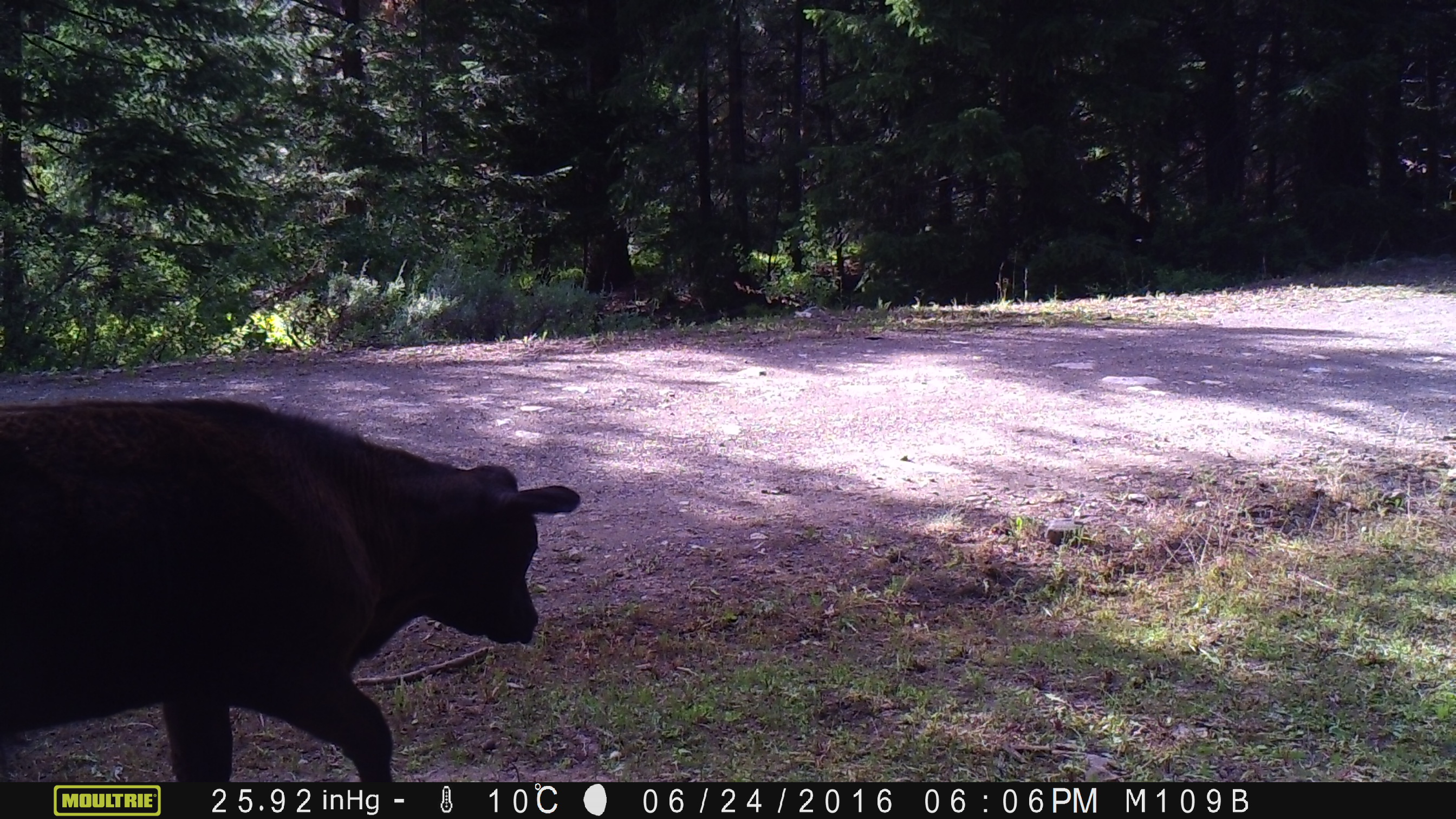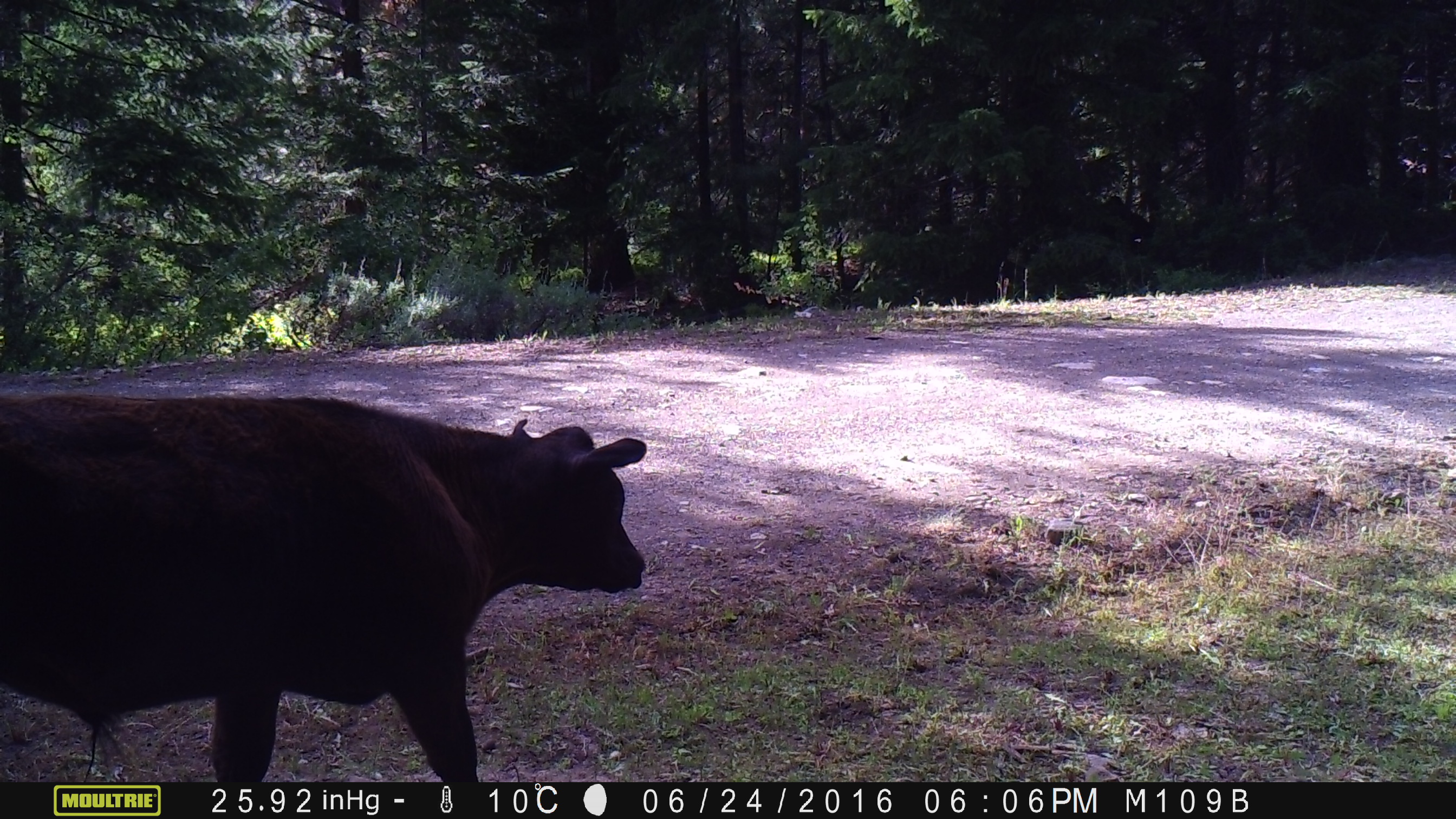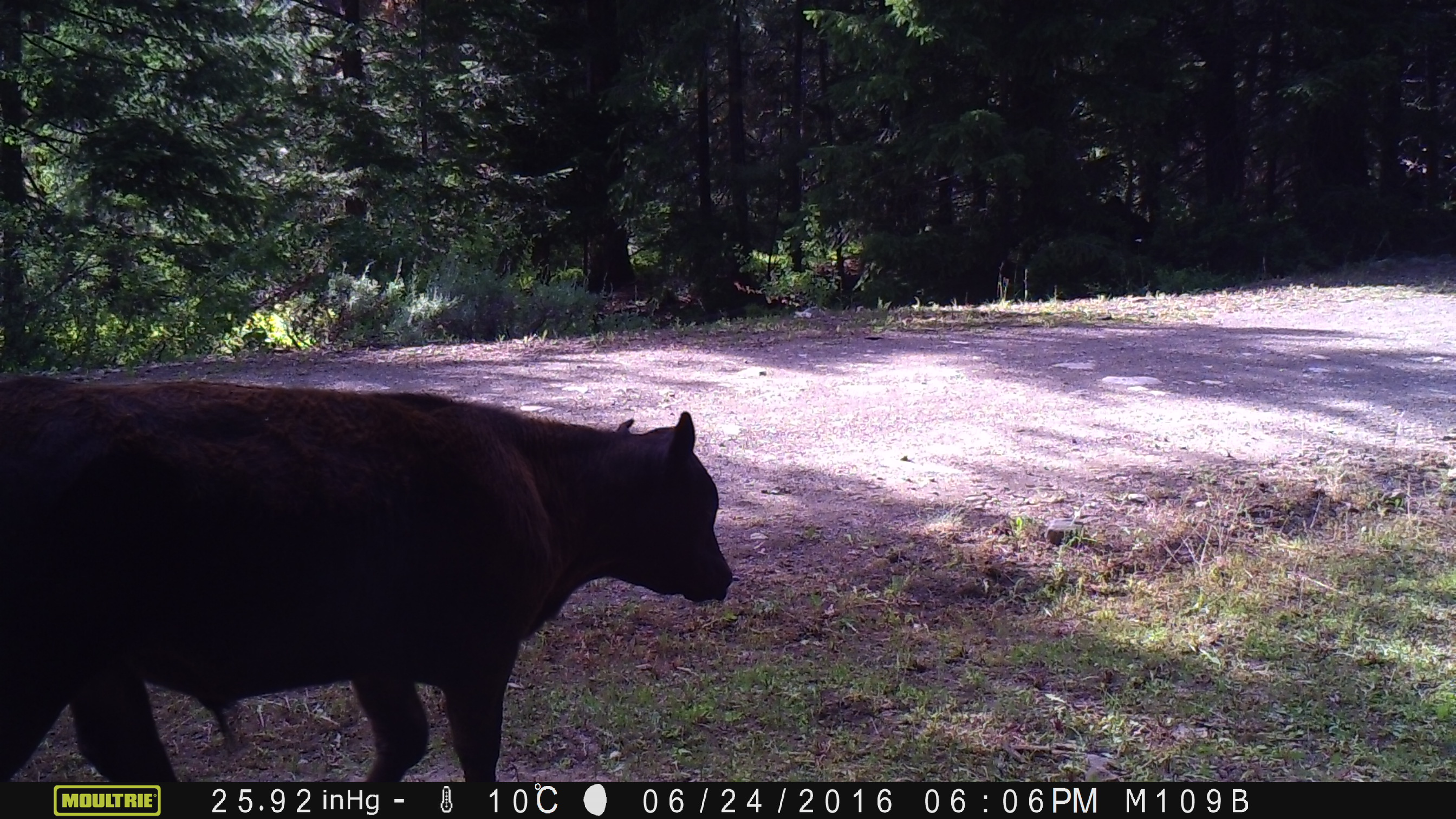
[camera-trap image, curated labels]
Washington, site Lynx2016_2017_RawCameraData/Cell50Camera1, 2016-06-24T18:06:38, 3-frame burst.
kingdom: Animalia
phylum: Chordata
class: Mammalia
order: Artiodactyla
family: Bovidae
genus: Bos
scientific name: Bos taurus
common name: domestic cattle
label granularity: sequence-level